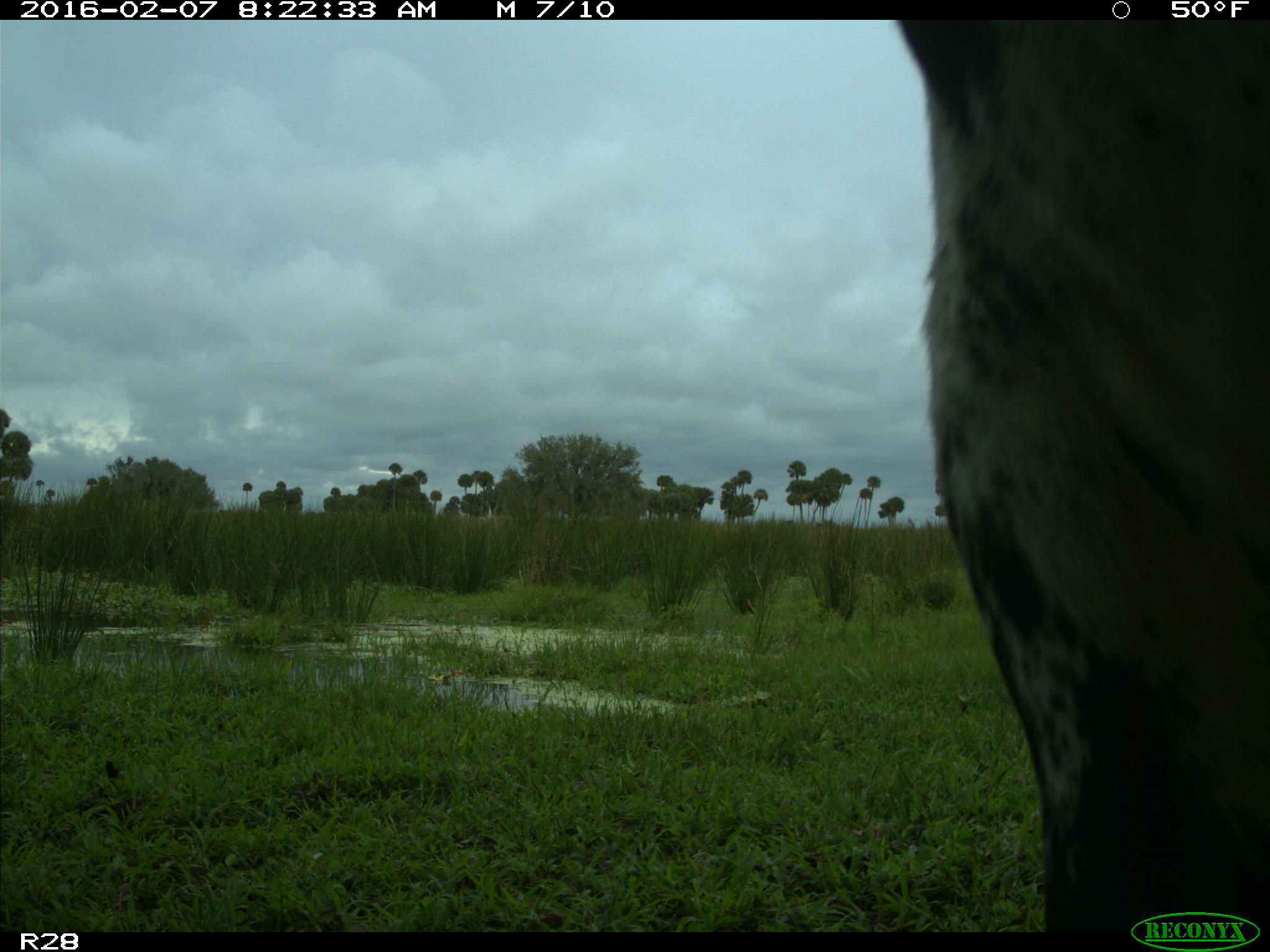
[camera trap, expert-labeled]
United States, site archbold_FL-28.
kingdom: Animalia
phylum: Chordata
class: Mammalia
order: Artiodactyla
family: Bovidae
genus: Bos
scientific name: Bos taurus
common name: domestic cow